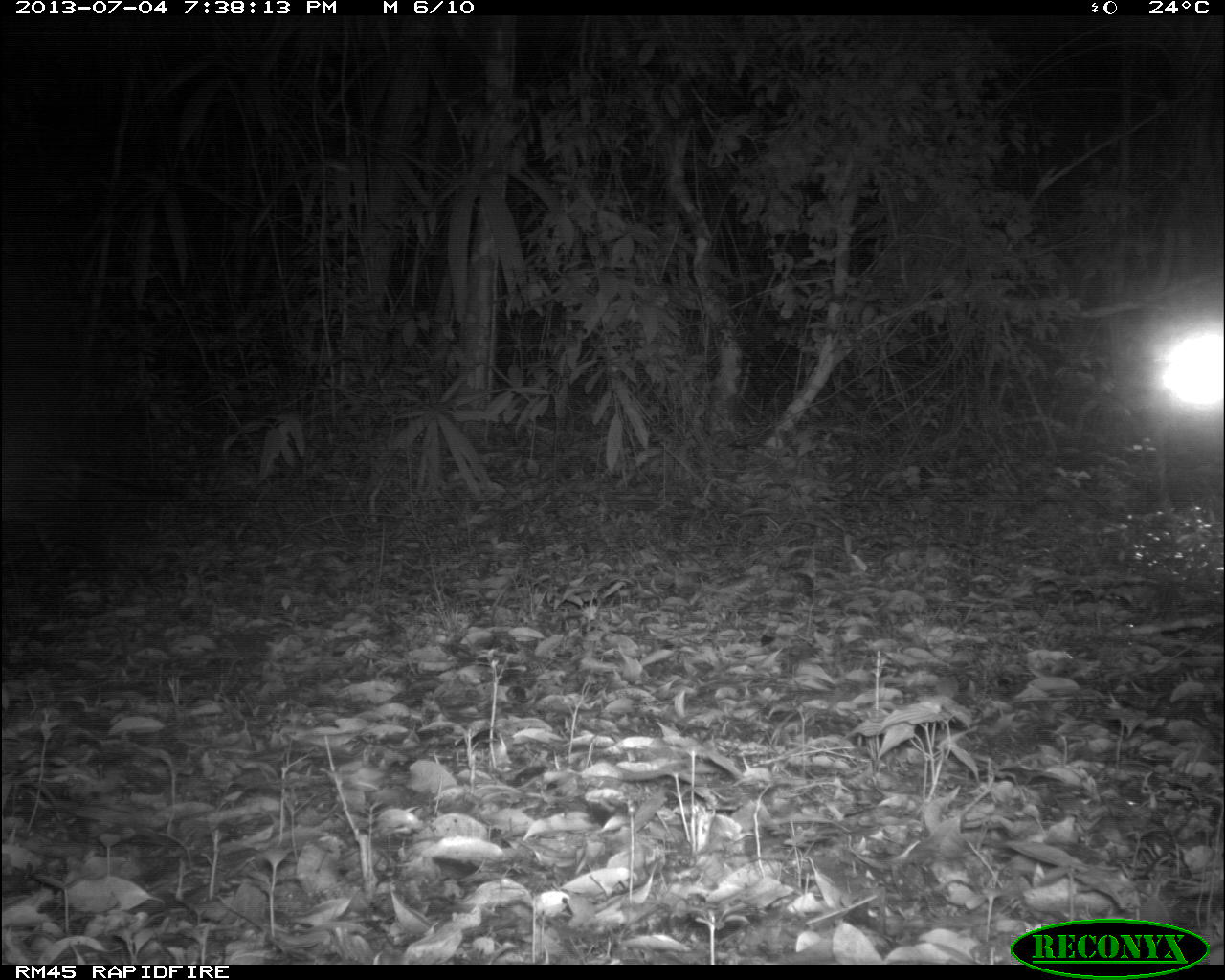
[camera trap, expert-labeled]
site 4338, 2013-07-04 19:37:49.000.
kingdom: Animalia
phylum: Chordata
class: Mammalia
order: Carnivora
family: Felidae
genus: Leopardus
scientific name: Leopardus pardalis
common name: ocelot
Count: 1.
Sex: female.